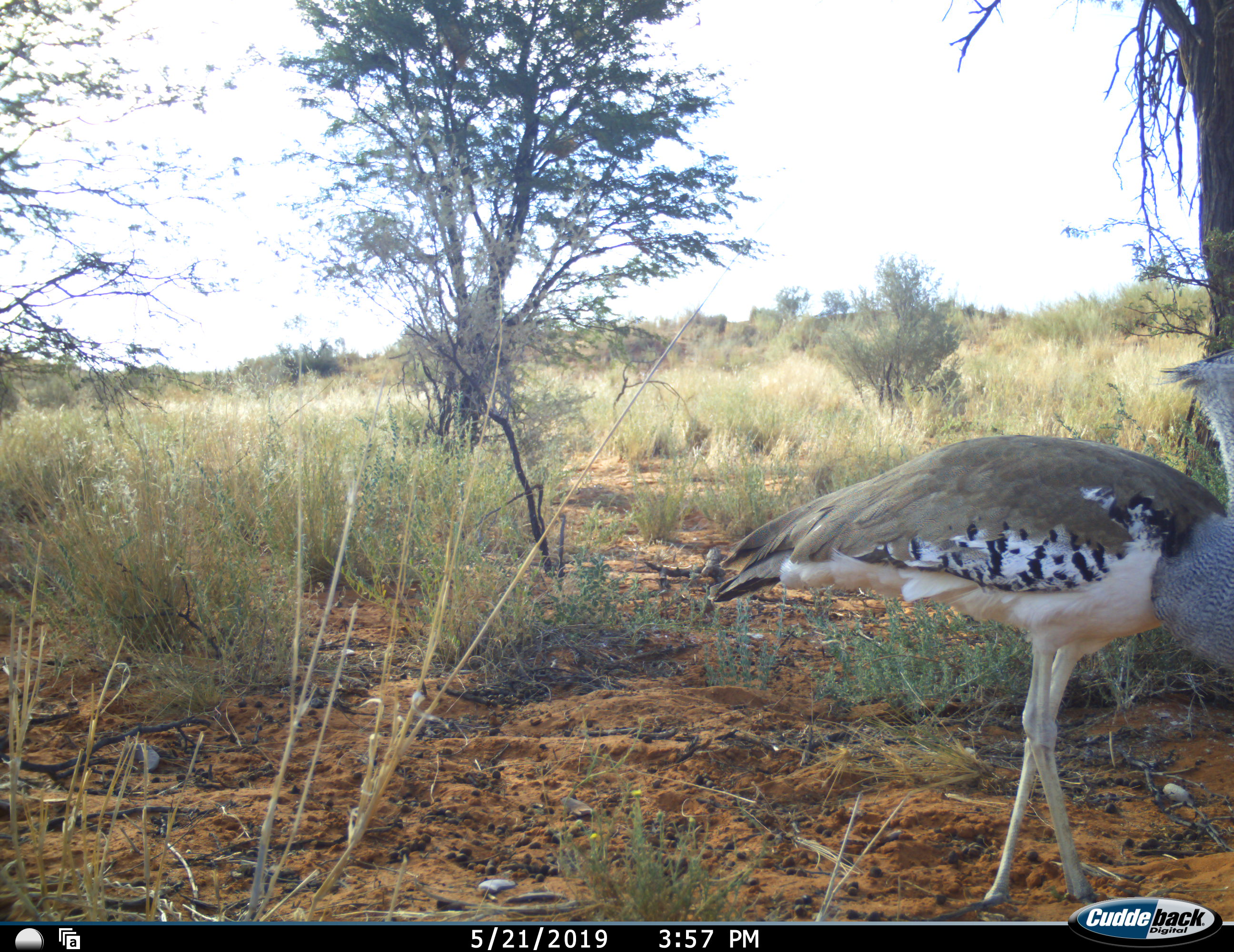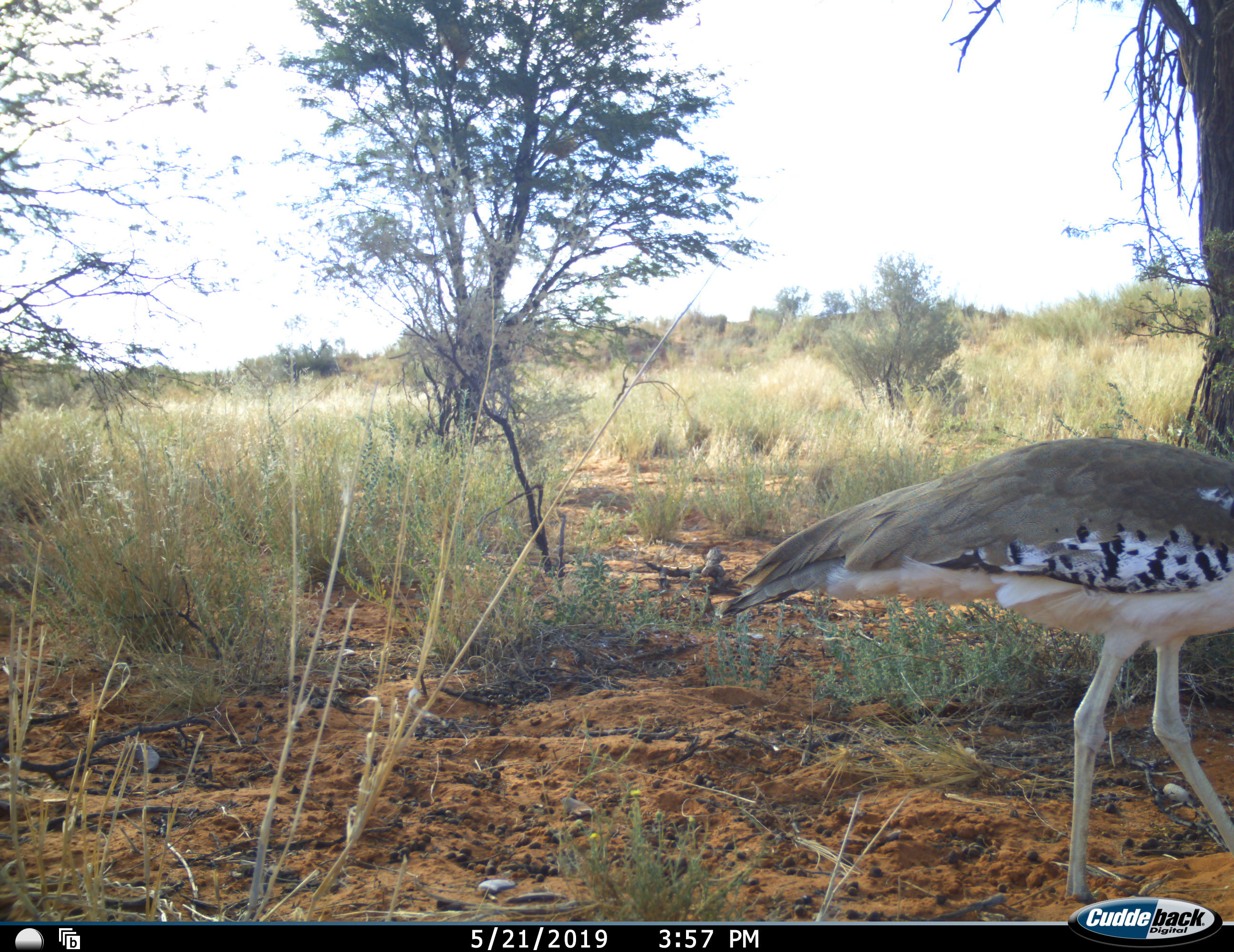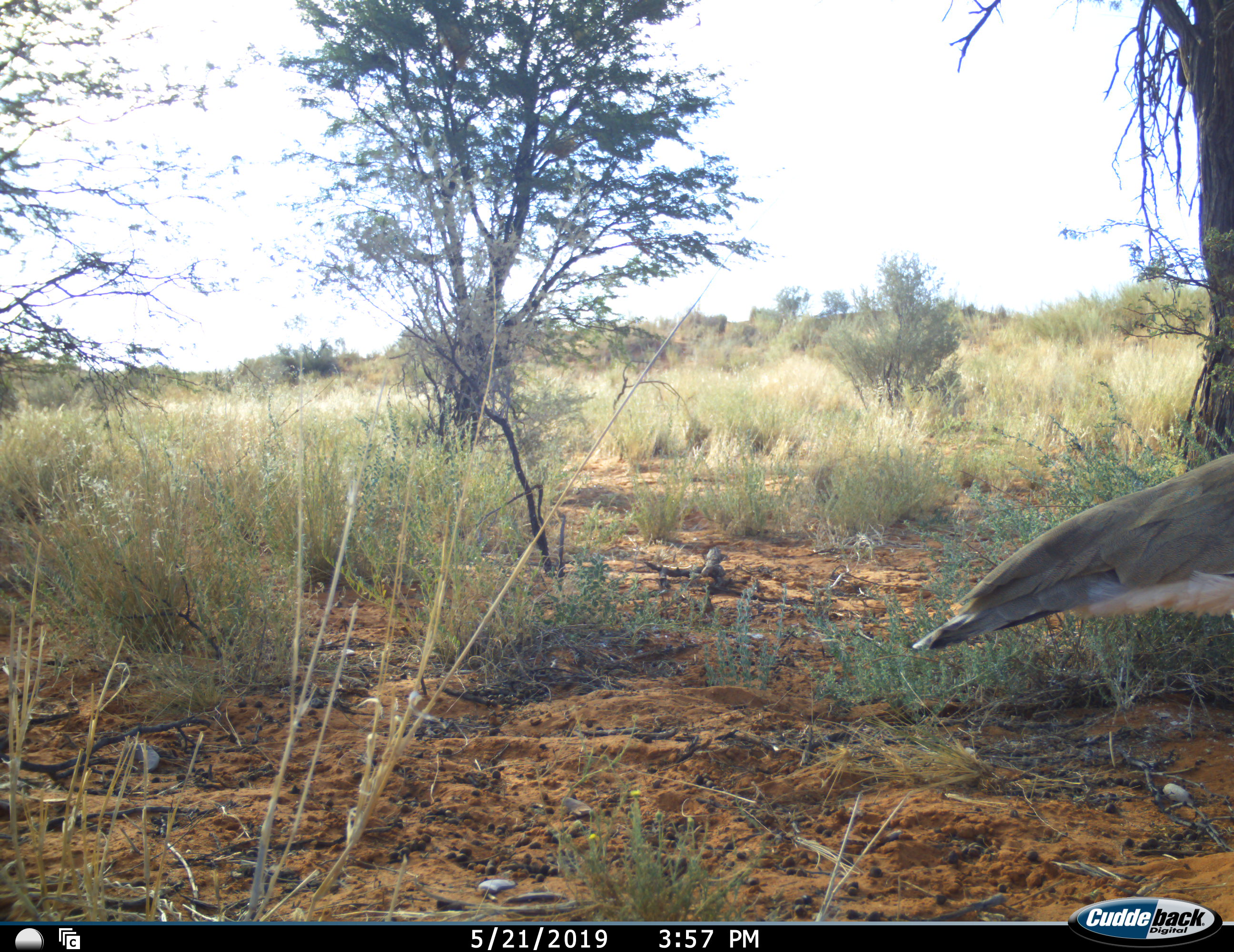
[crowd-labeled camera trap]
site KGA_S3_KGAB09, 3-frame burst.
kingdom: Animalia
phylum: Chordata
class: Aves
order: Otidiformes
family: Otididae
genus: Ardeotis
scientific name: Ardeotis kori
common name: kori bustard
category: bustardkori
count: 1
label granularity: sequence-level